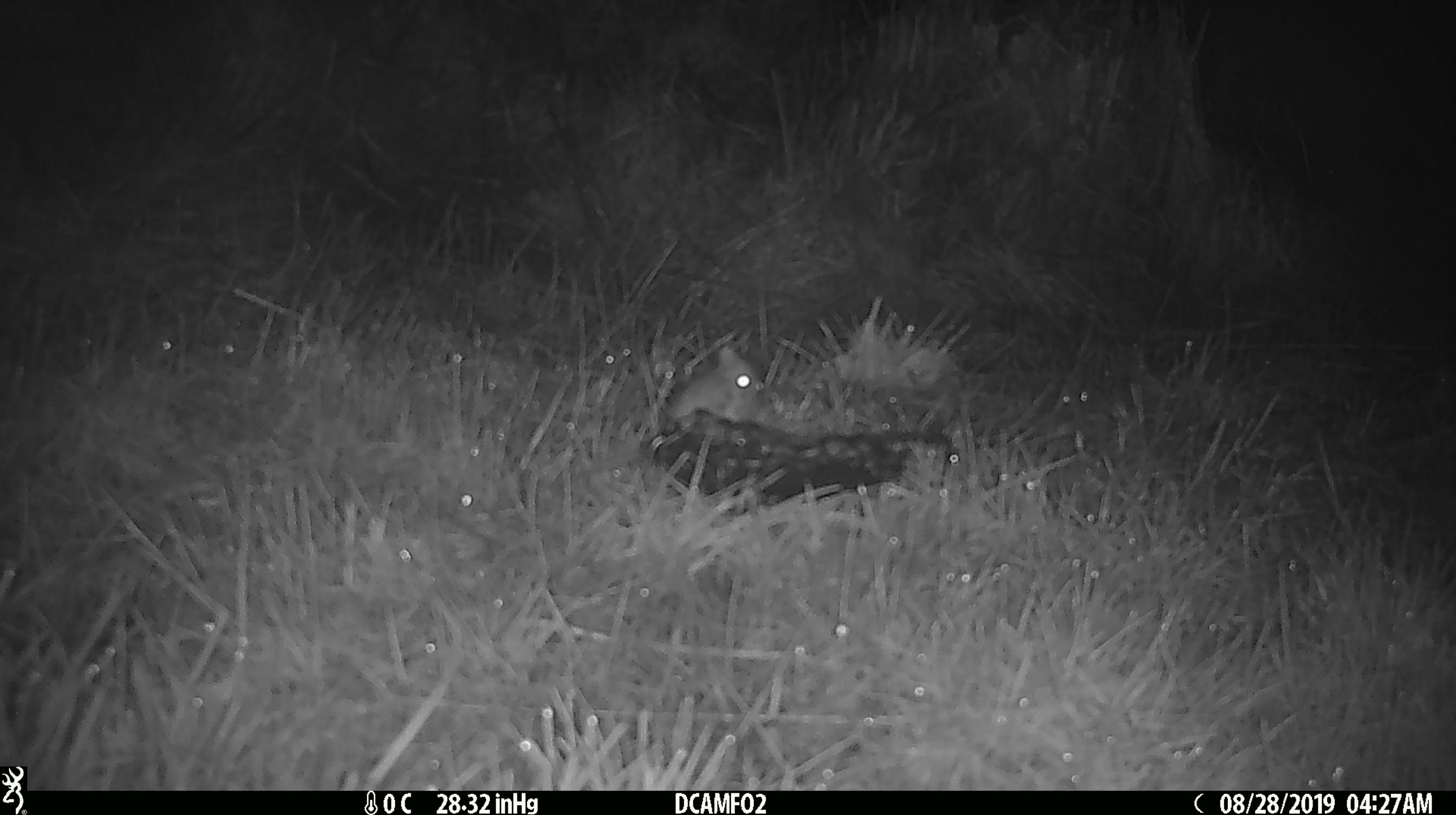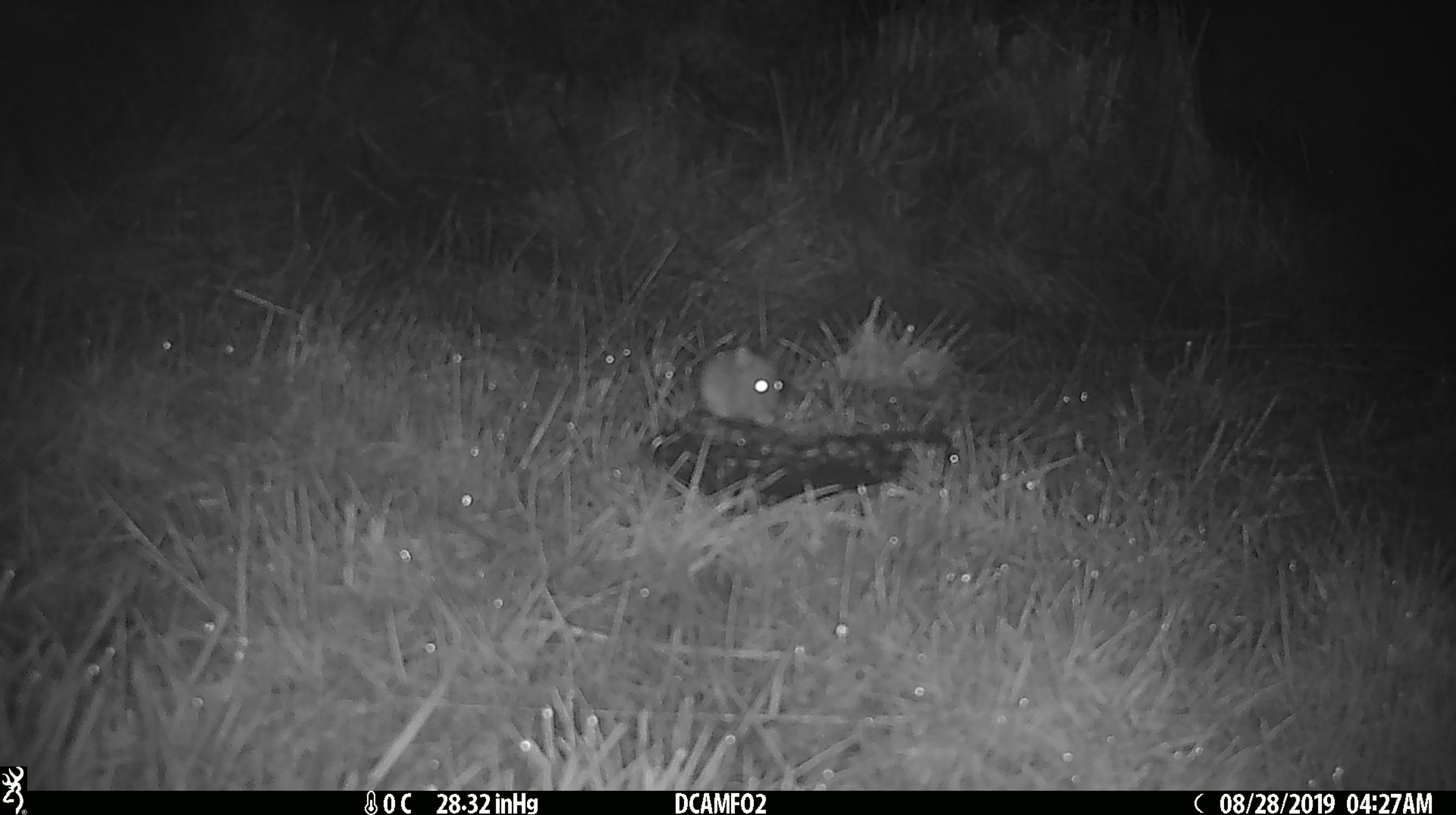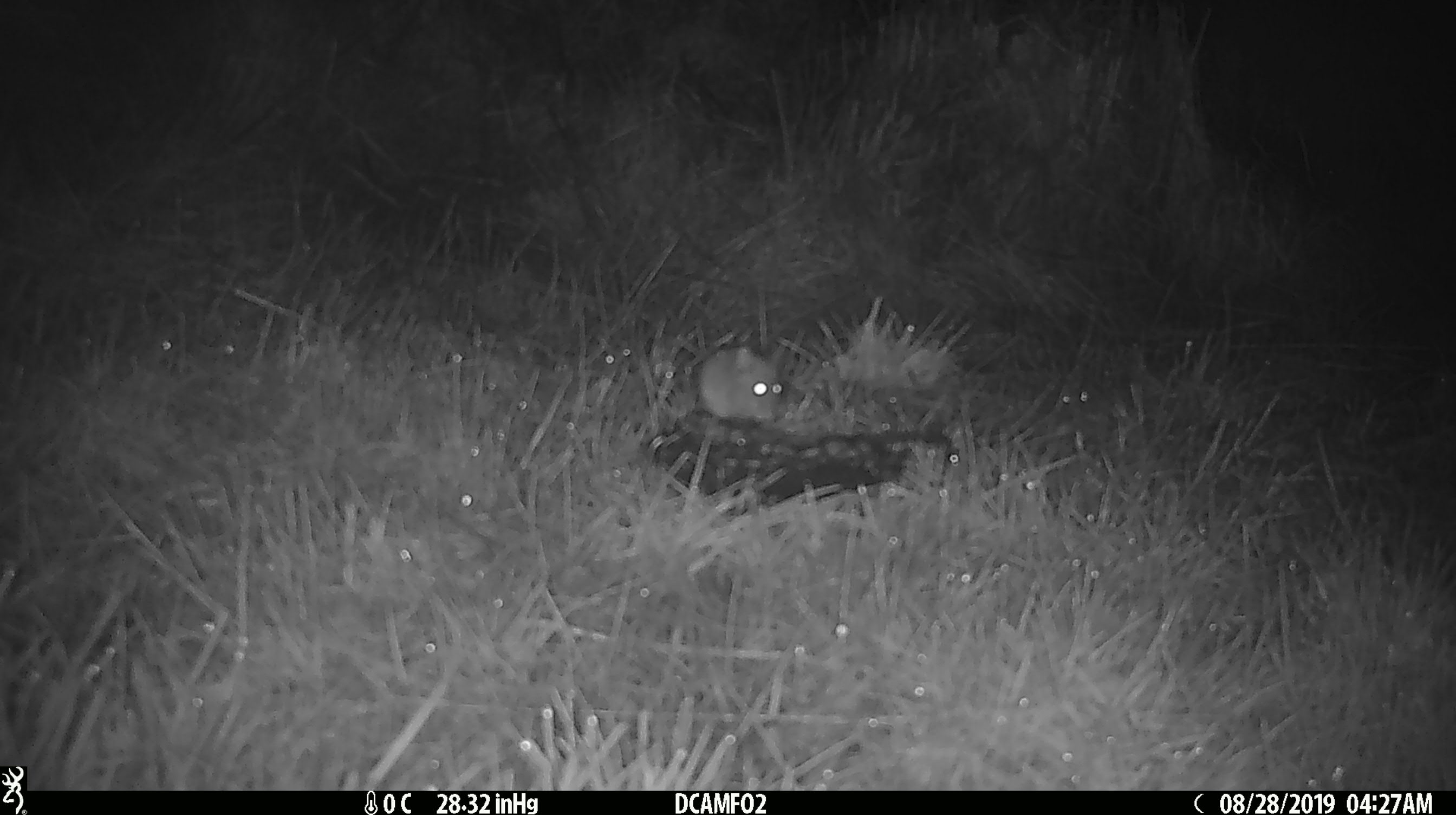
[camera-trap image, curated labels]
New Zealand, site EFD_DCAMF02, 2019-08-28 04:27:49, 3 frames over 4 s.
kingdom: Animalia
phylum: Chordata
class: Mammalia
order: Rodentia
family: Muridae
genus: Mus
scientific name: Mus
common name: mouse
Mouse (Mus).